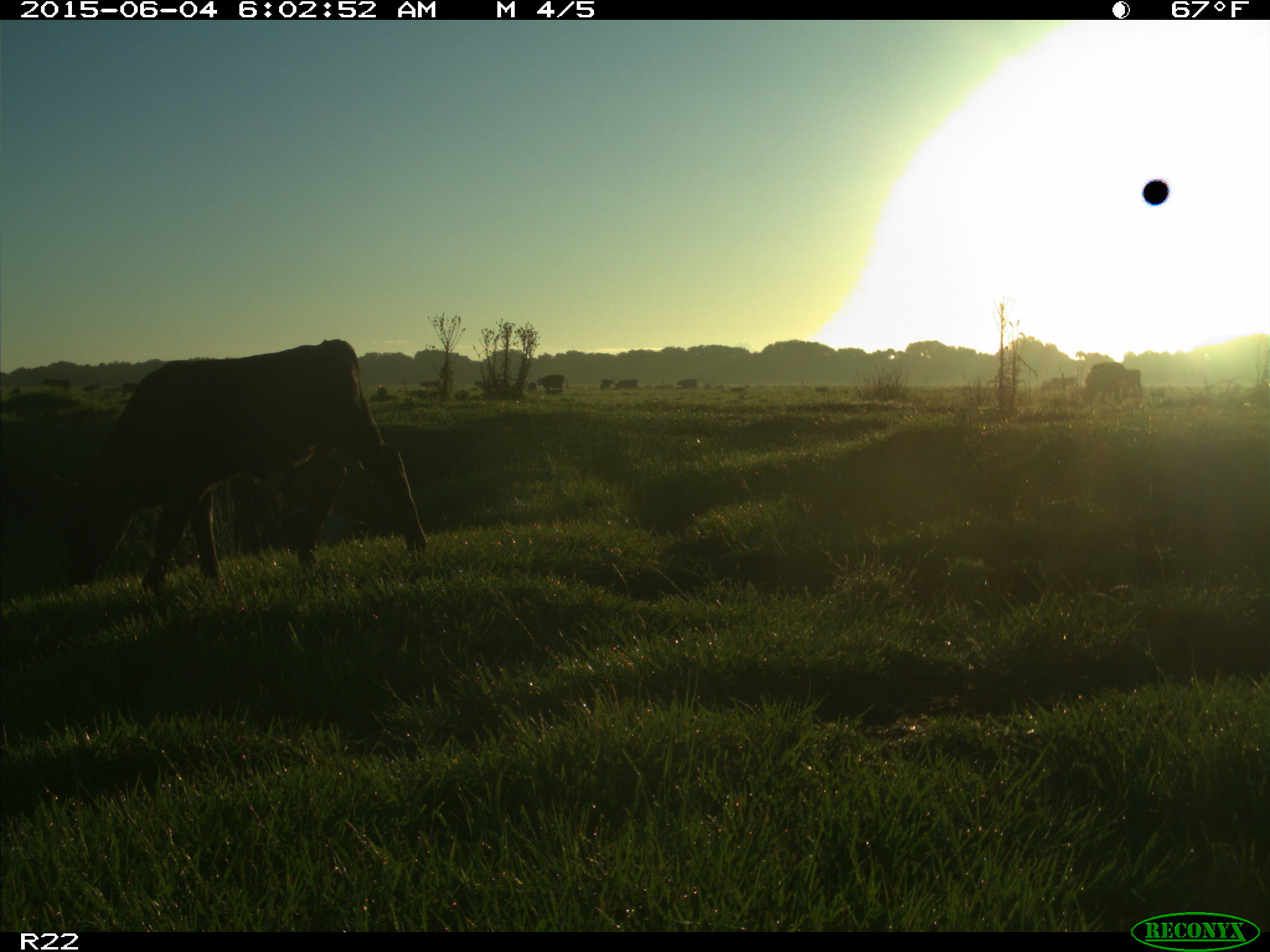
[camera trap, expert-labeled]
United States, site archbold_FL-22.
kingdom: Animalia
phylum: Chordata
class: Mammalia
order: Artiodactyla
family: Bovidae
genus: Bos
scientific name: Bos taurus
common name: domestic cow